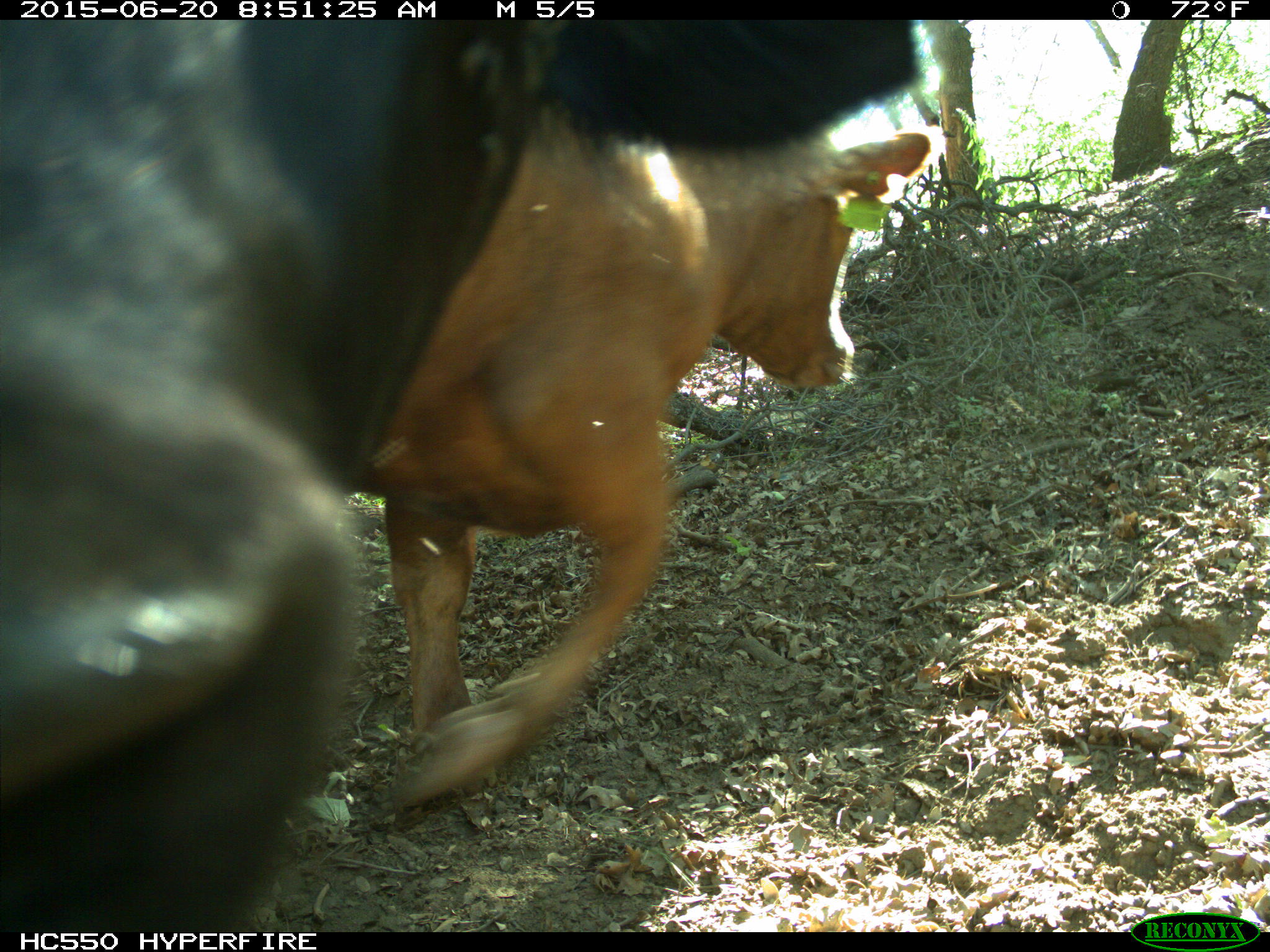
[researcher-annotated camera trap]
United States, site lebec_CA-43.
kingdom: Animalia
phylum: Chordata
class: Mammalia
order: Artiodactyla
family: Bovidae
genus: Bos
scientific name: Bos taurus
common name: domestic cow